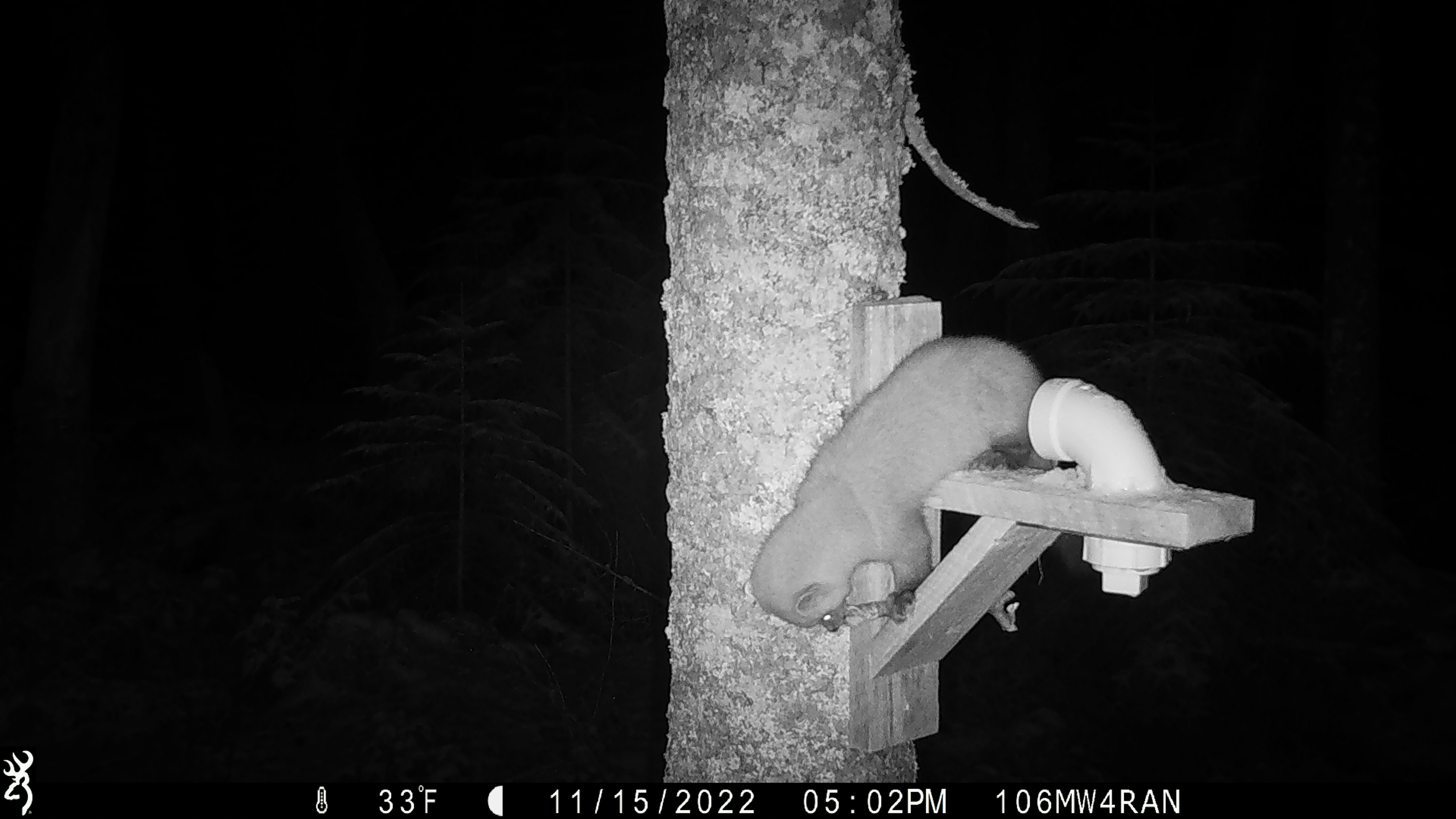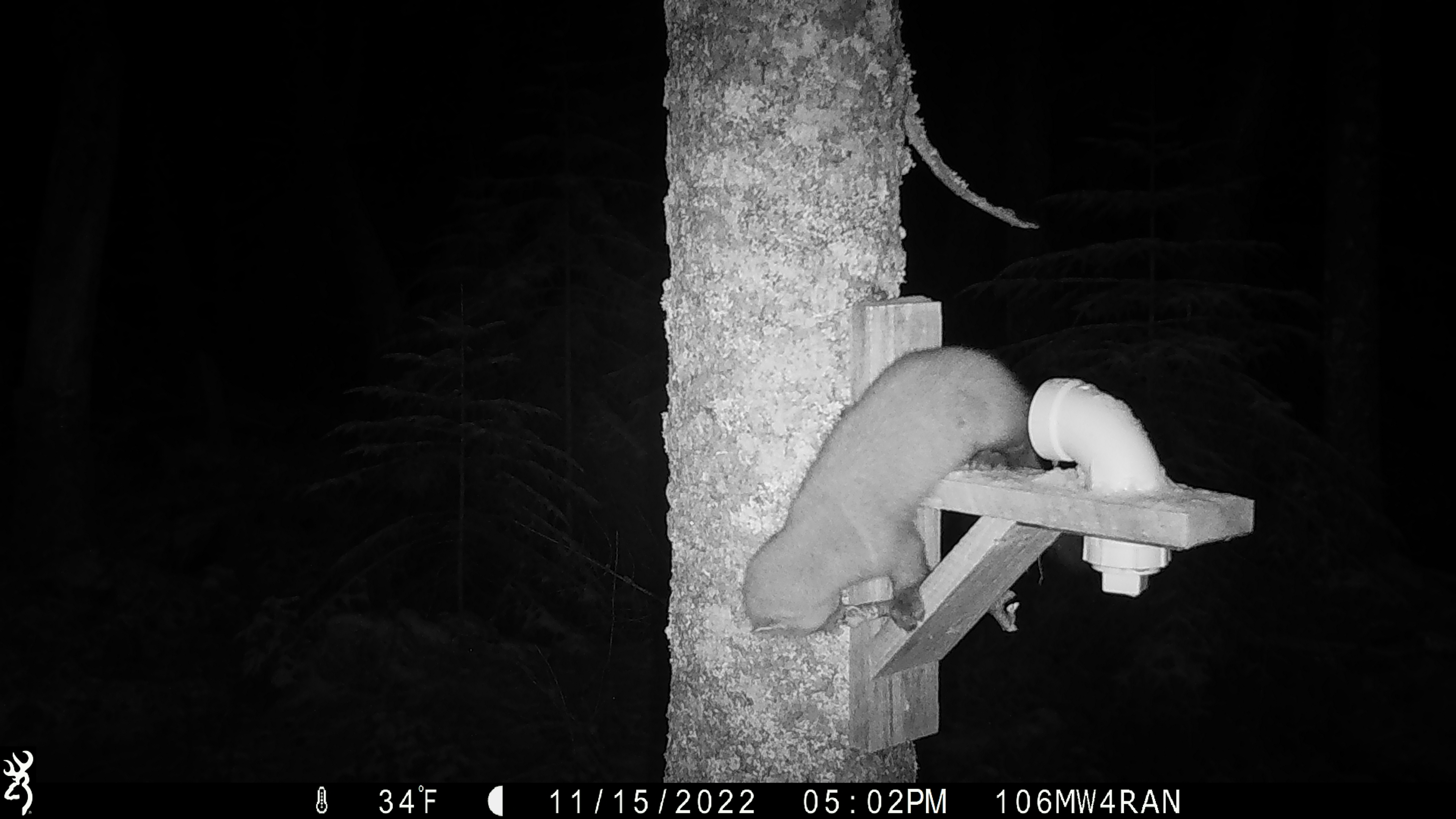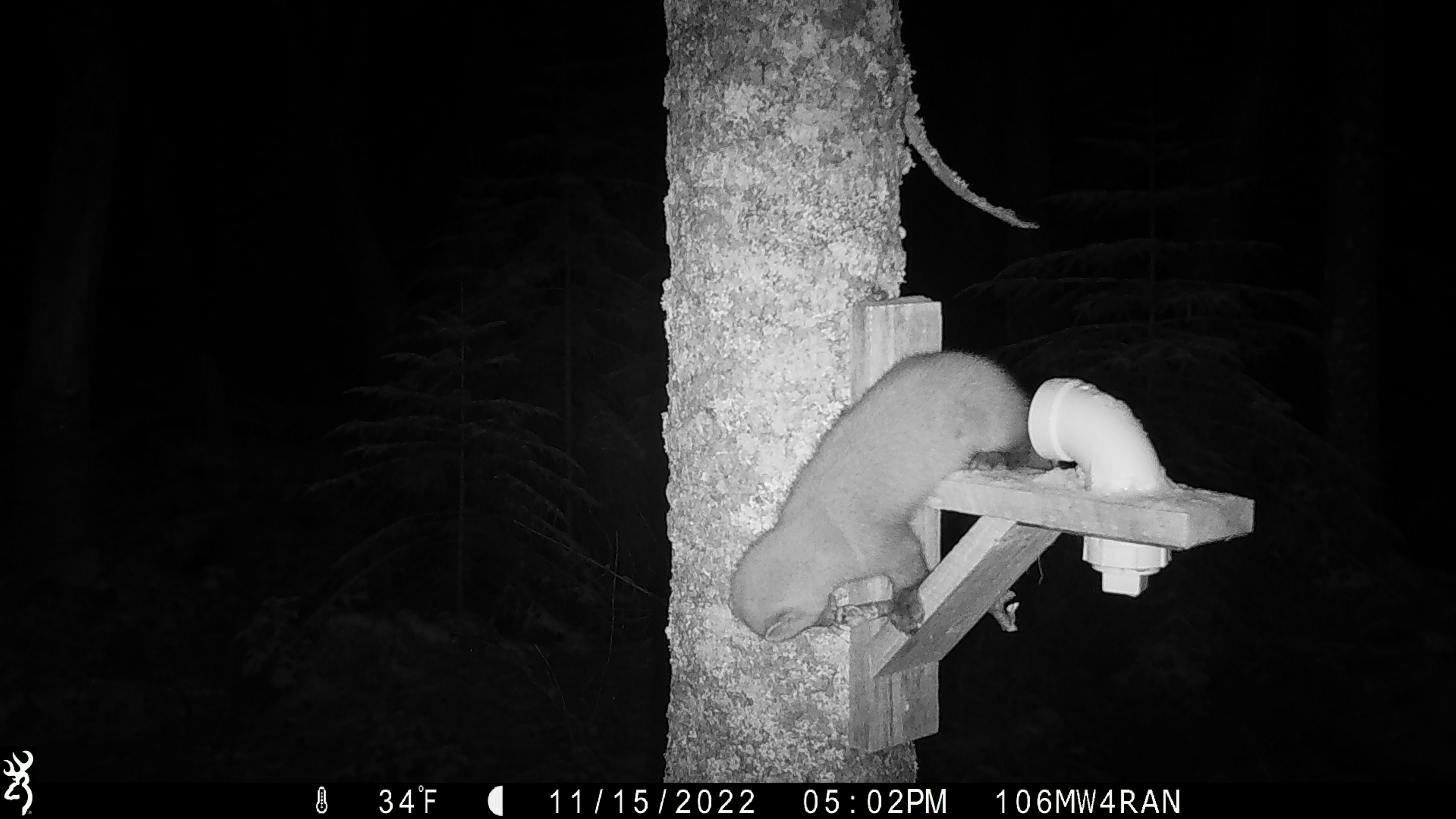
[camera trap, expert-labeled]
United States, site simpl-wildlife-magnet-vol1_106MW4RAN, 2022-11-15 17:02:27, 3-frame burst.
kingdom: Animalia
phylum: Chordata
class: Mammalia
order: Carnivora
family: Mustelidae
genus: Martes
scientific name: Martes americana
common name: american marten